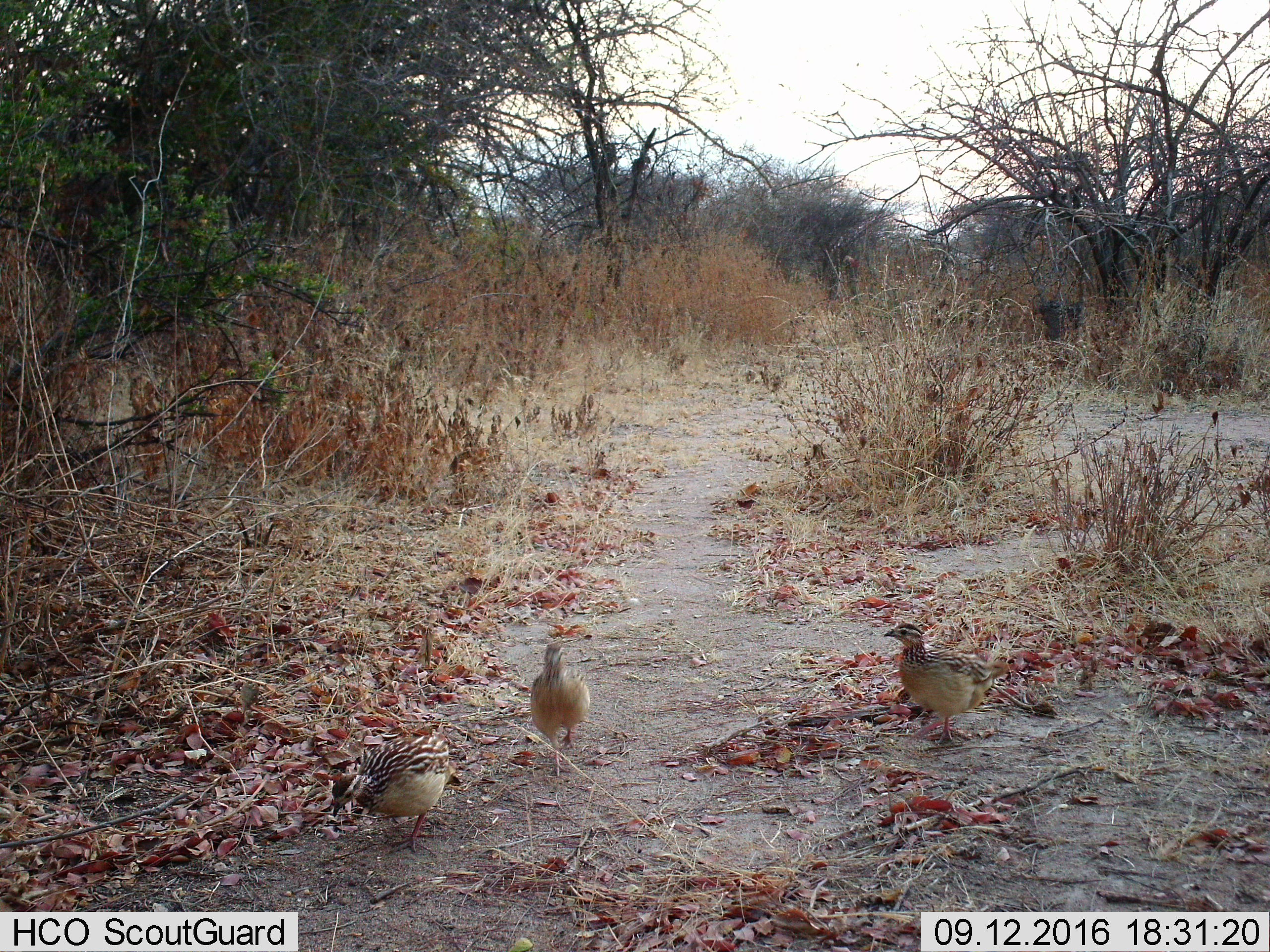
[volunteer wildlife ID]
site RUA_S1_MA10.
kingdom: Animalia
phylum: Chordata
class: Aves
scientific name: Aves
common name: bird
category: birdother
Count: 3.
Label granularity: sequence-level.